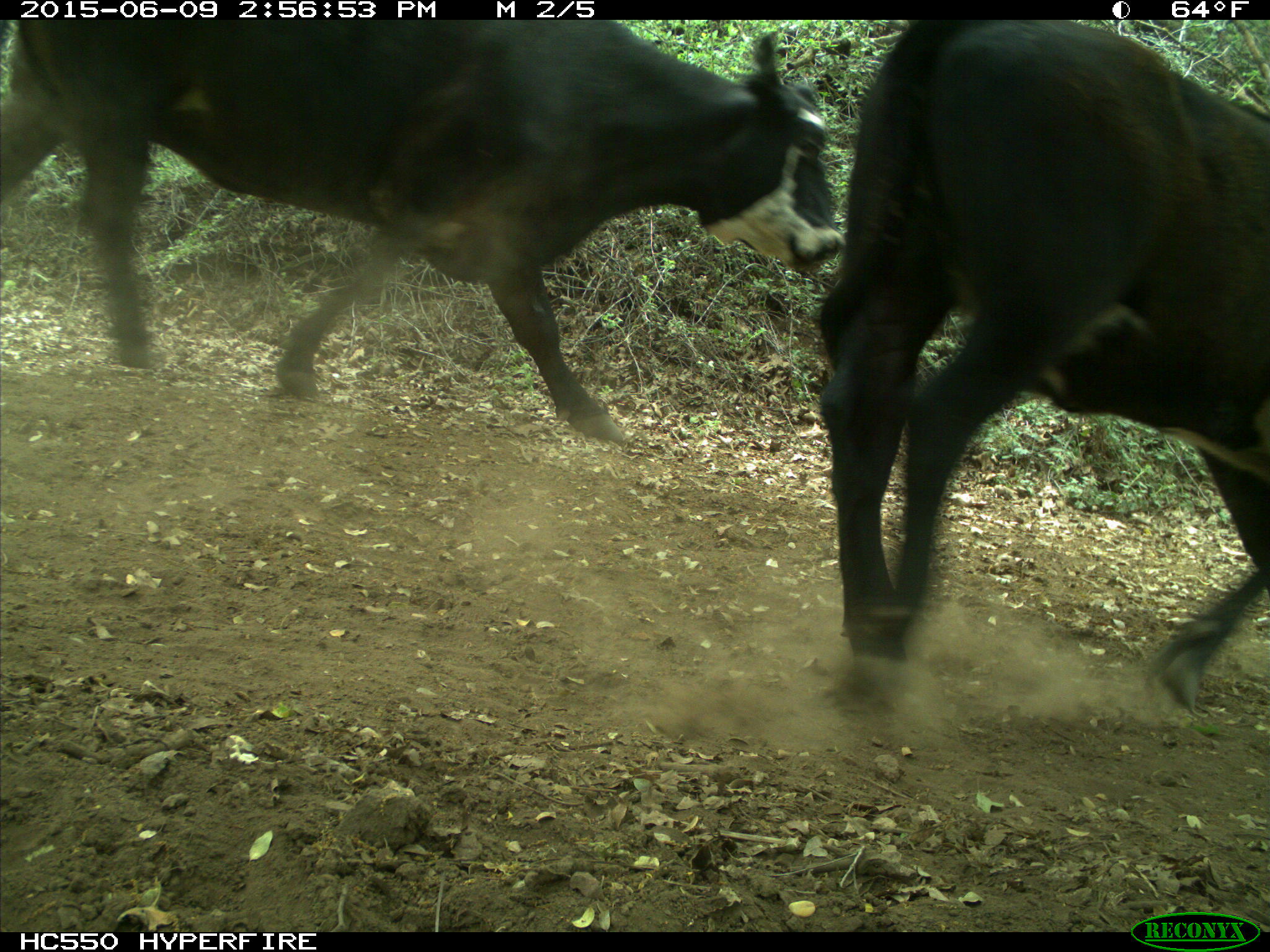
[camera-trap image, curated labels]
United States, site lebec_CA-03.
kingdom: Animalia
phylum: Chordata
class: Mammalia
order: Artiodactyla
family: Bovidae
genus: Bos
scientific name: Bos taurus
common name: domestic cow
Bos taurus (domestic cow).